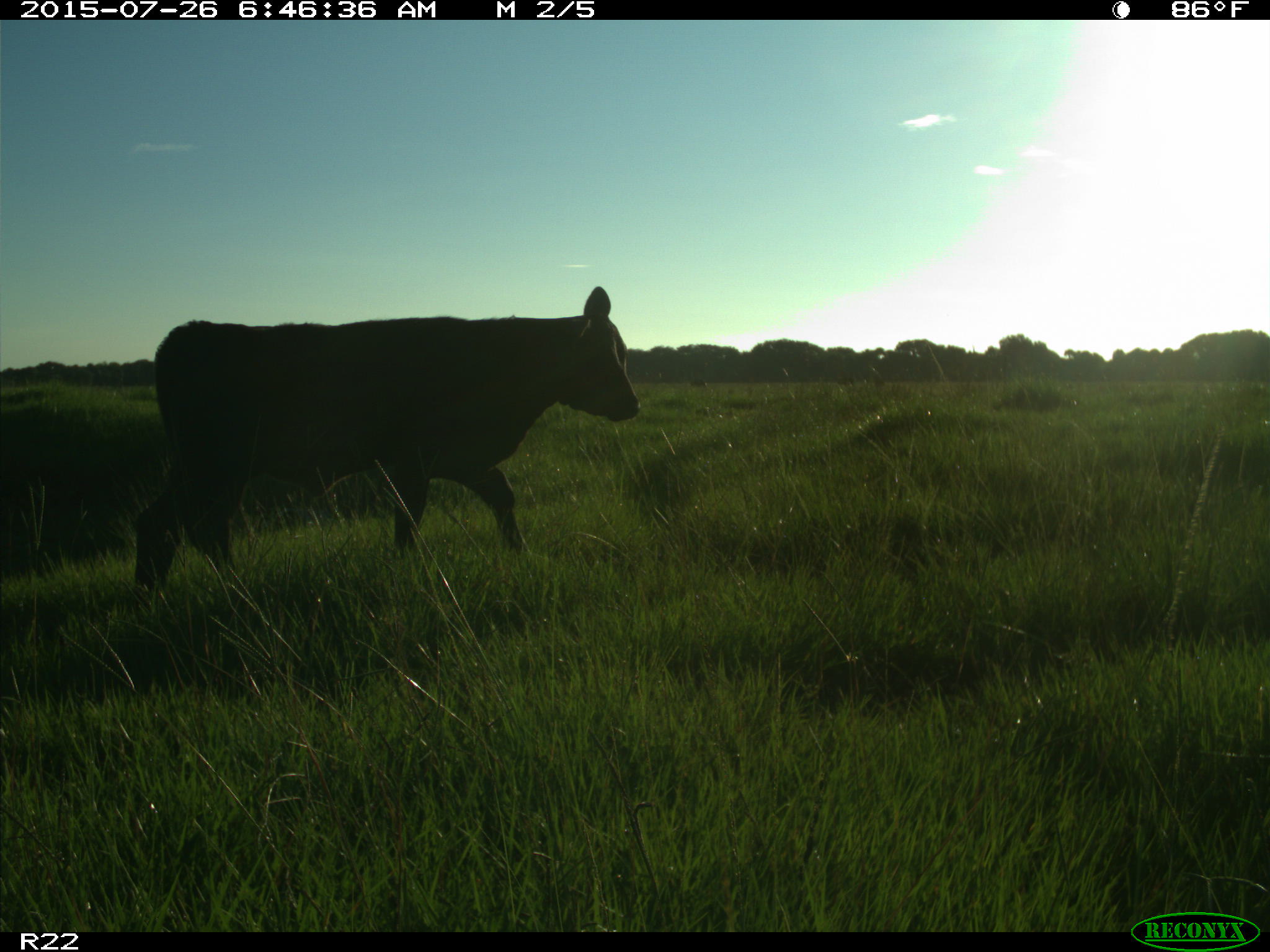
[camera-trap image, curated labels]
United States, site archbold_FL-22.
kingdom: Animalia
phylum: Chordata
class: Mammalia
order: Artiodactyla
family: Bovidae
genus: Bos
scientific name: Bos taurus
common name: domestic cow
Bos taurus (domestic cow).